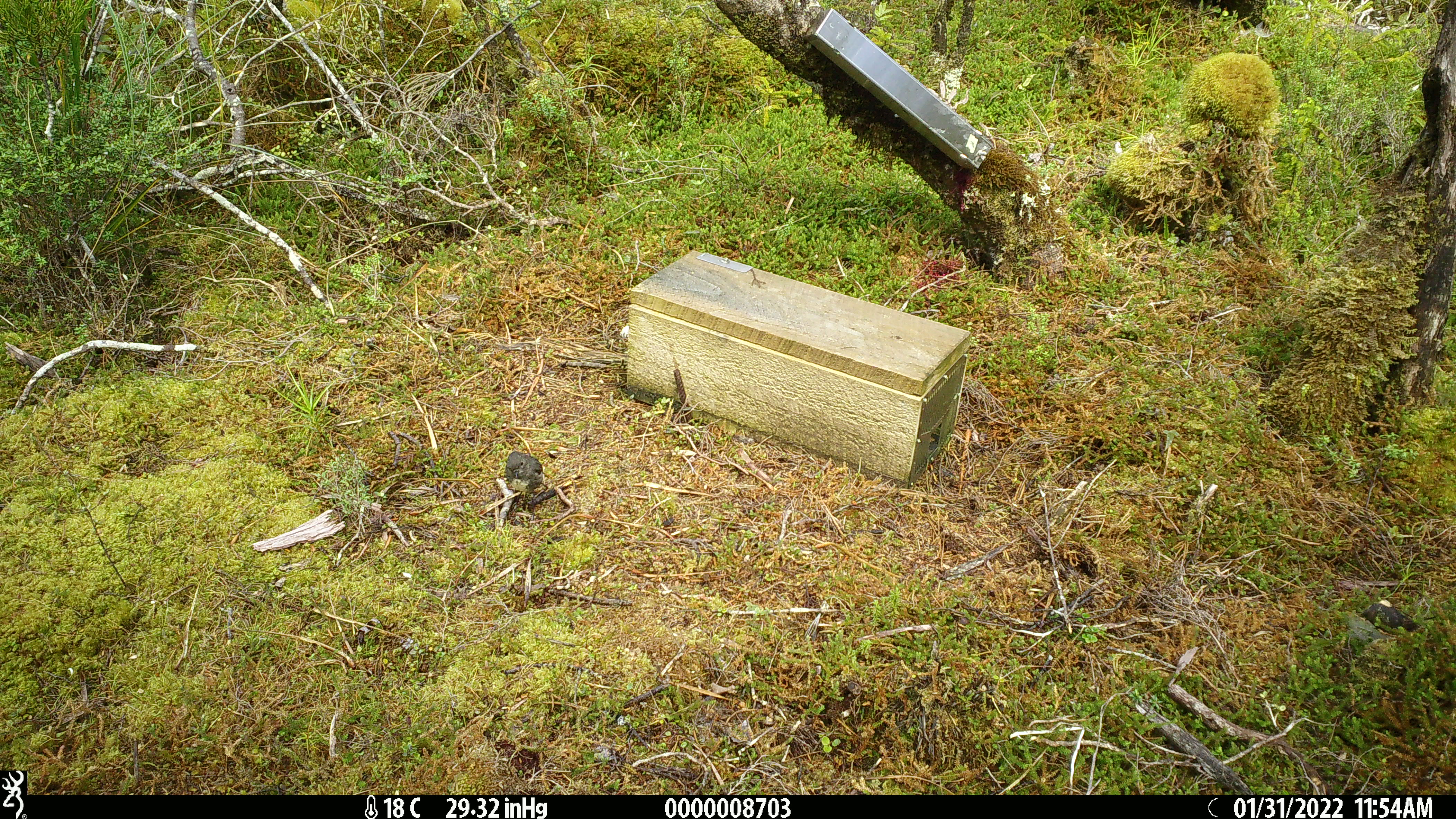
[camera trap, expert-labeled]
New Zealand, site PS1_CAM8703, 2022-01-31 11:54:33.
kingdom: Animalia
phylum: Chordata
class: Aves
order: Passeriformes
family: Petroicidae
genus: Petroica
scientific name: Petroica australis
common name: new zealand robin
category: robin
Robin (new zealand robin) (Petroica australis).